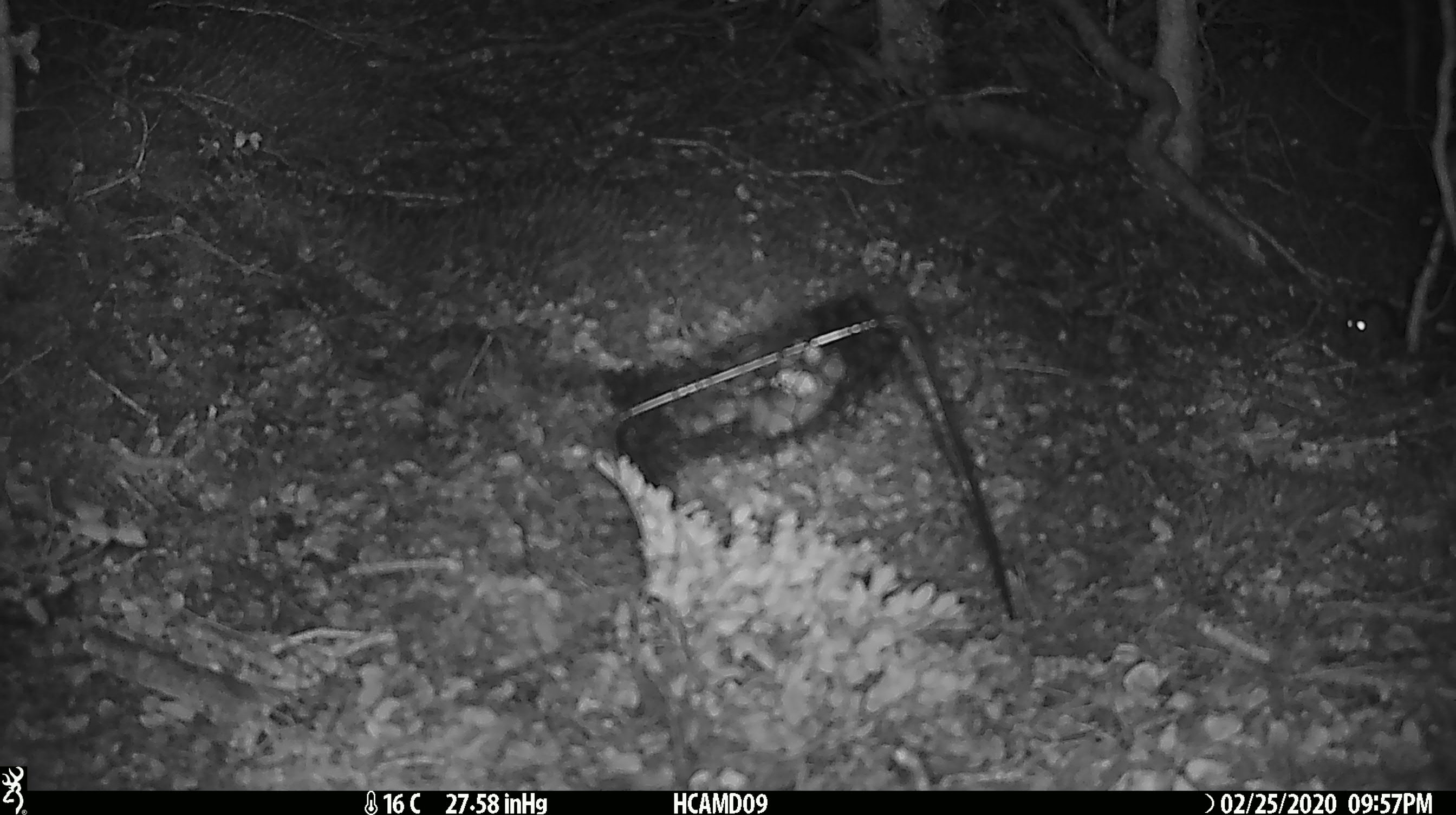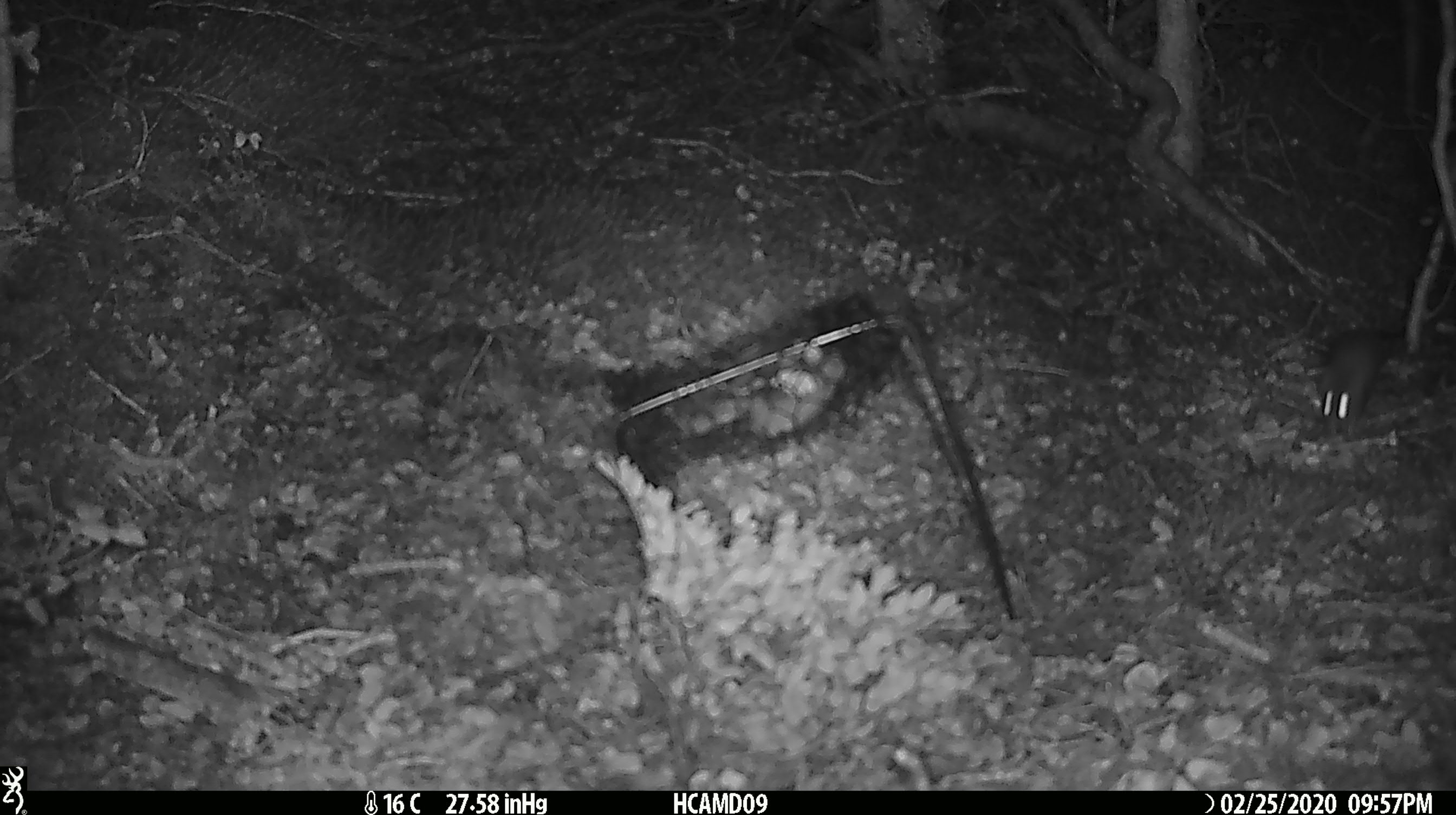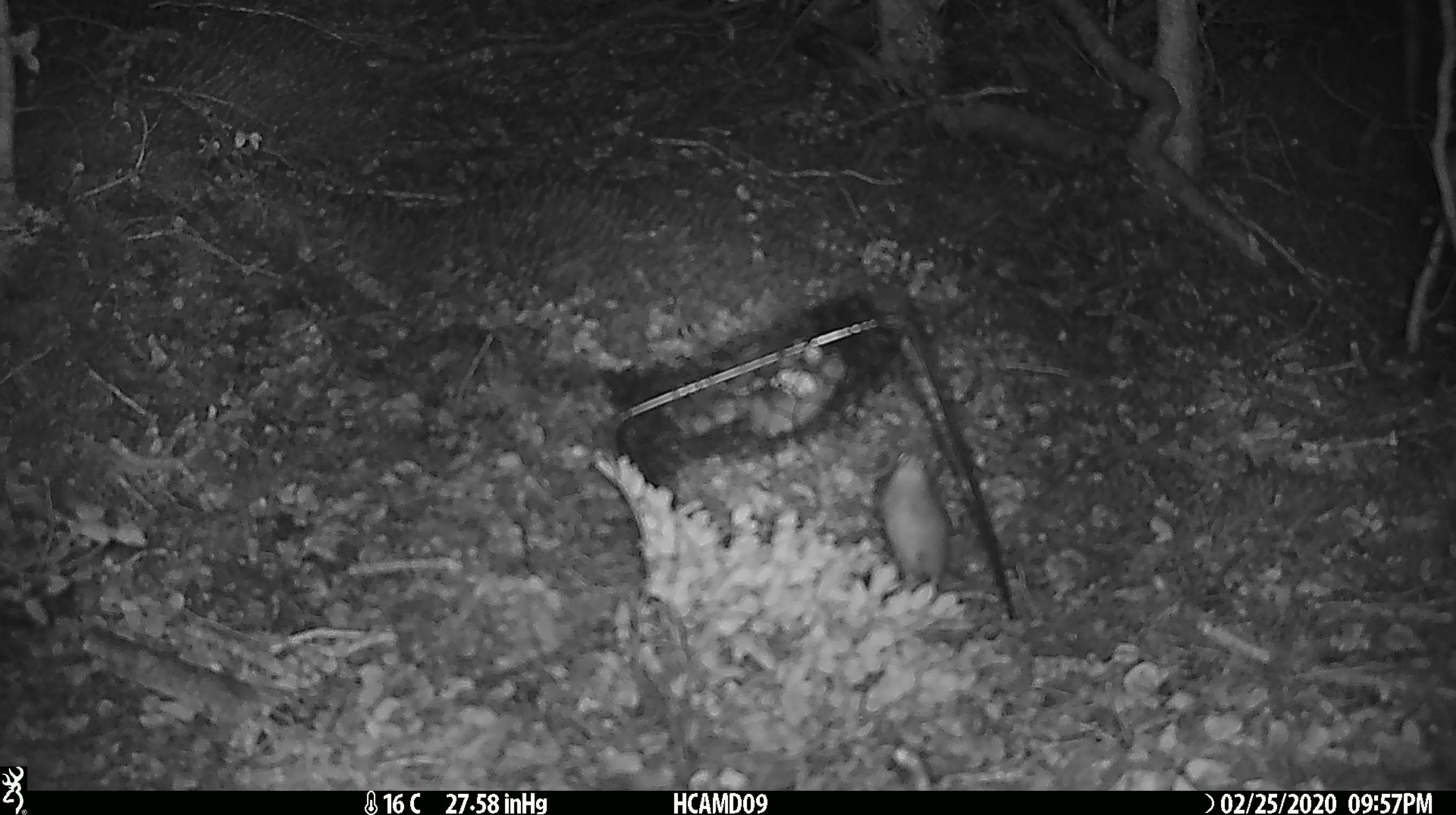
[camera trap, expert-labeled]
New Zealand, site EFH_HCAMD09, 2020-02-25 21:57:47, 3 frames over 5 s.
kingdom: Animalia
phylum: Chordata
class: Mammalia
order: Rodentia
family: Muridae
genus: Mus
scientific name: Mus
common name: mouse